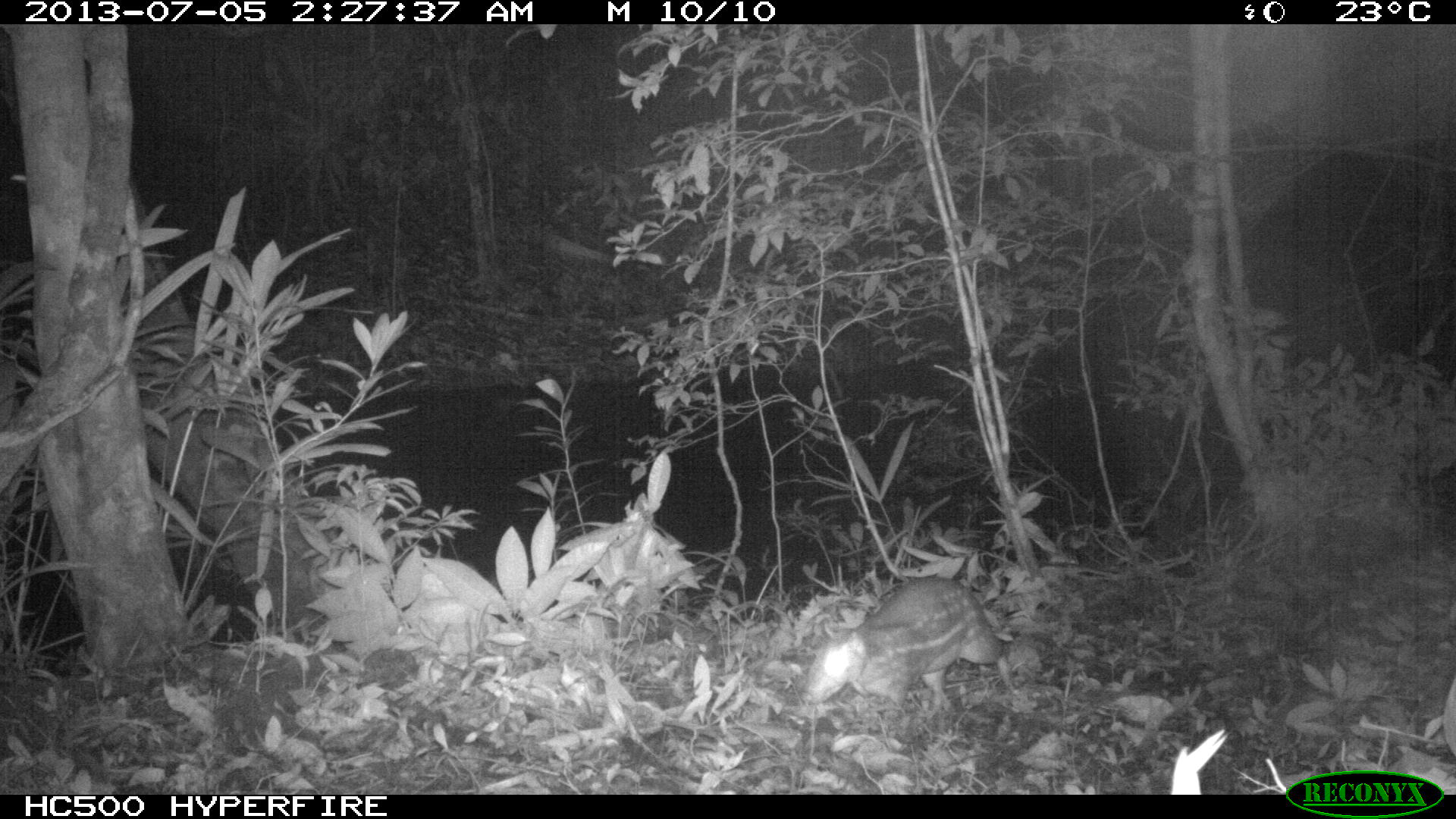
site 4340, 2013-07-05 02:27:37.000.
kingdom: Animalia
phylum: Chordata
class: Mammalia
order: Rodentia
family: Cuniculidae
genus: Cuniculus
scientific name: Cuniculus paca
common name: lowland paca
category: agouti paca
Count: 1.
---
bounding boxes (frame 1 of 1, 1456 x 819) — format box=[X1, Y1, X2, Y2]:
agouti paca: box=[801, 576, 1009, 708]